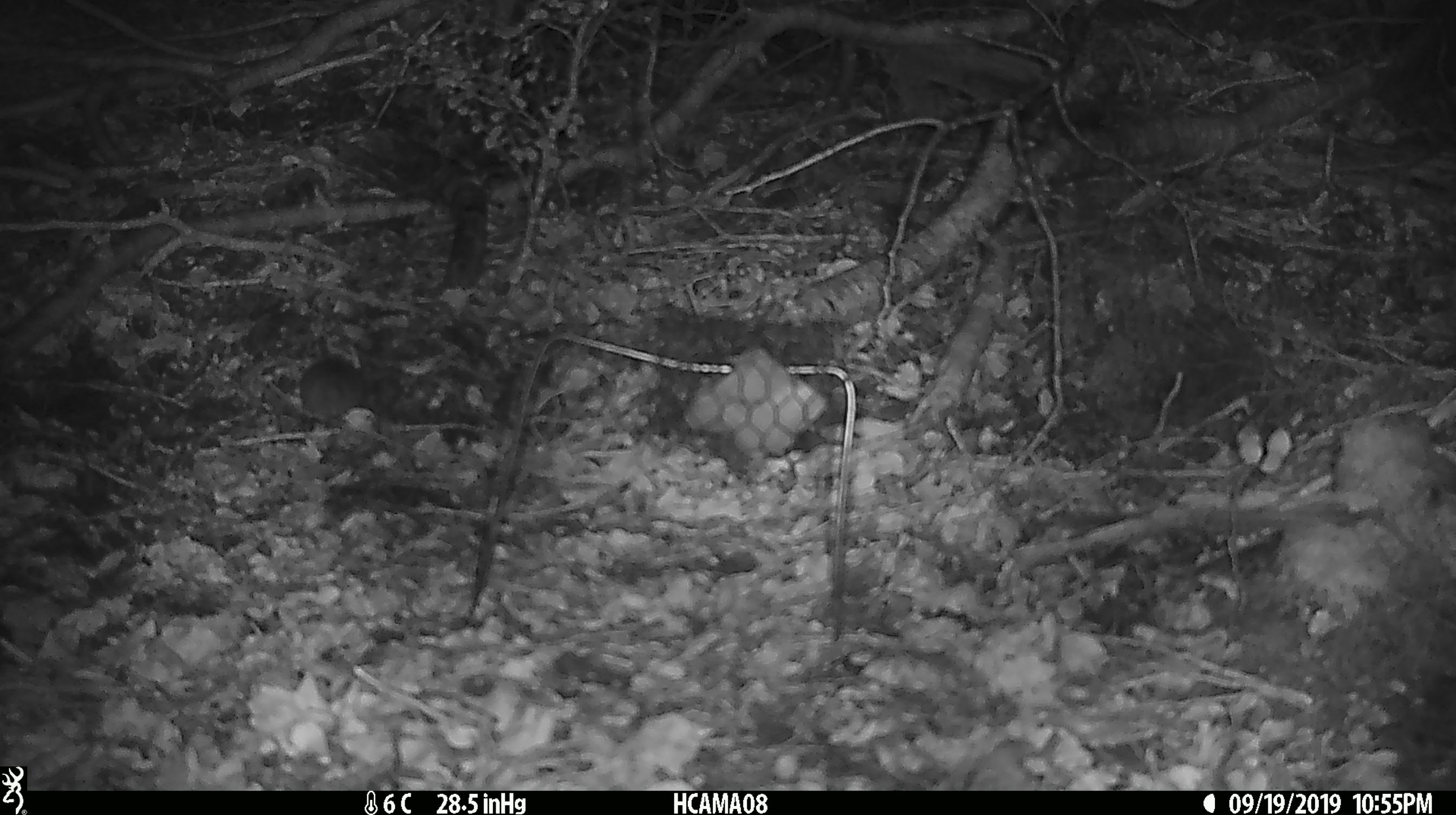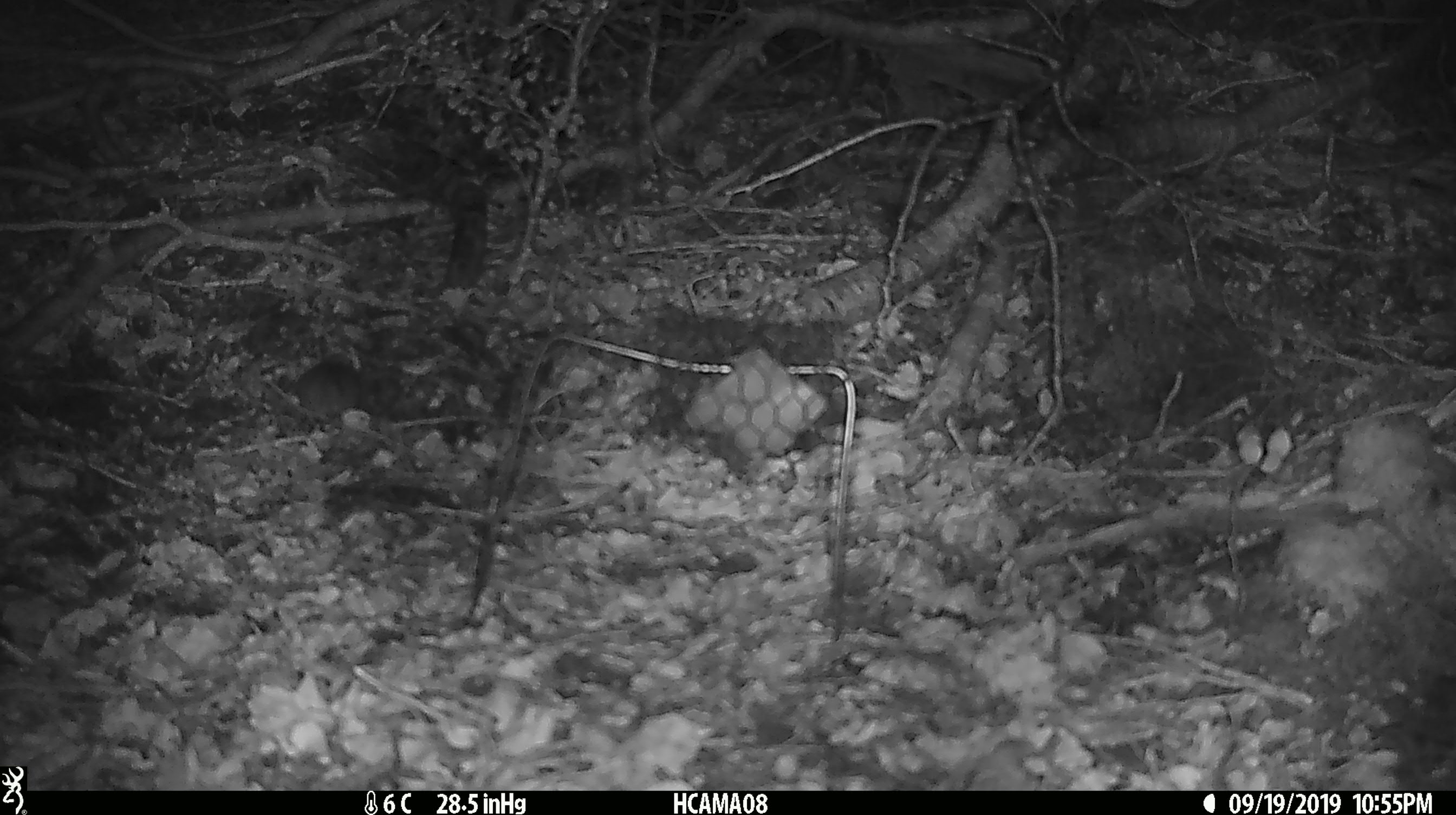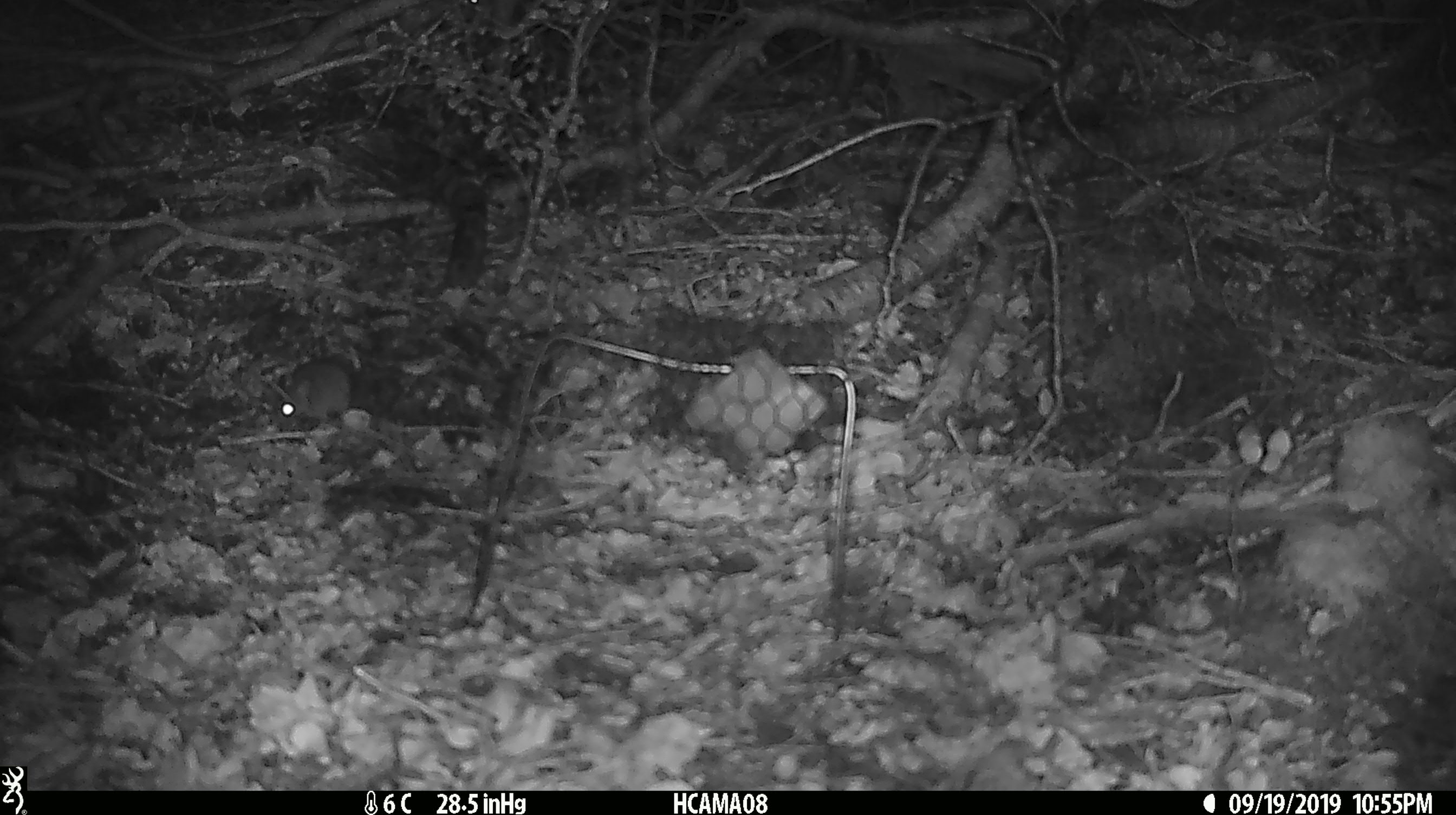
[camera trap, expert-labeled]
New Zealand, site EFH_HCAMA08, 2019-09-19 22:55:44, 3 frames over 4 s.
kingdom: Animalia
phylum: Chordata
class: Mammalia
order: Rodentia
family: Muridae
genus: Mus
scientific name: Mus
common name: mouse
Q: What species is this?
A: Mouse (Mus).